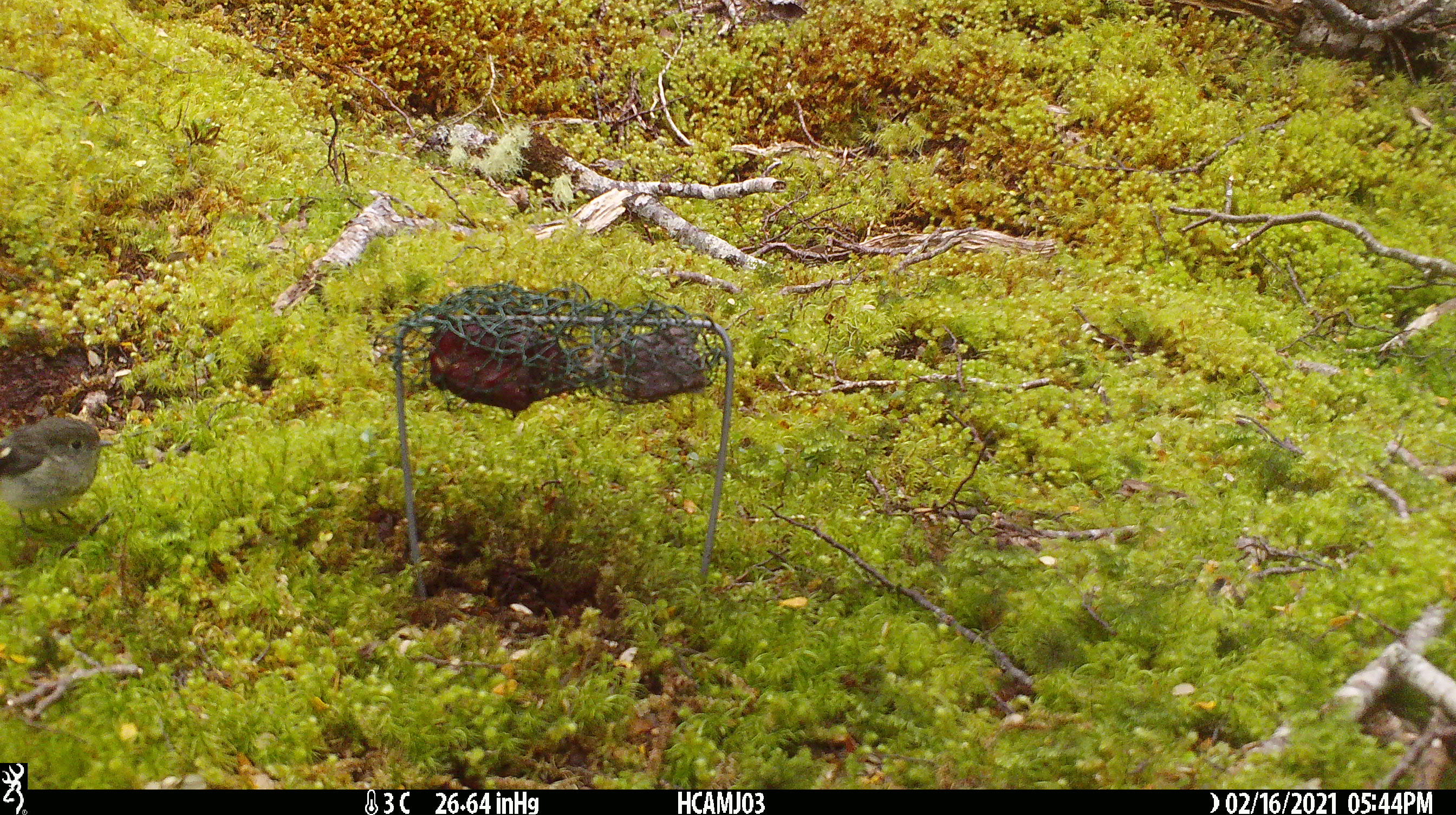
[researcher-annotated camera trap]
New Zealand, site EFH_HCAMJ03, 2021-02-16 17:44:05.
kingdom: Animalia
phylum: Chordata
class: Aves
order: Passeriformes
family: Petroicidae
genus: Petroica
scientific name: Petroica macrocephala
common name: tomtit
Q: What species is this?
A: Tomtit (Petroica macrocephala).